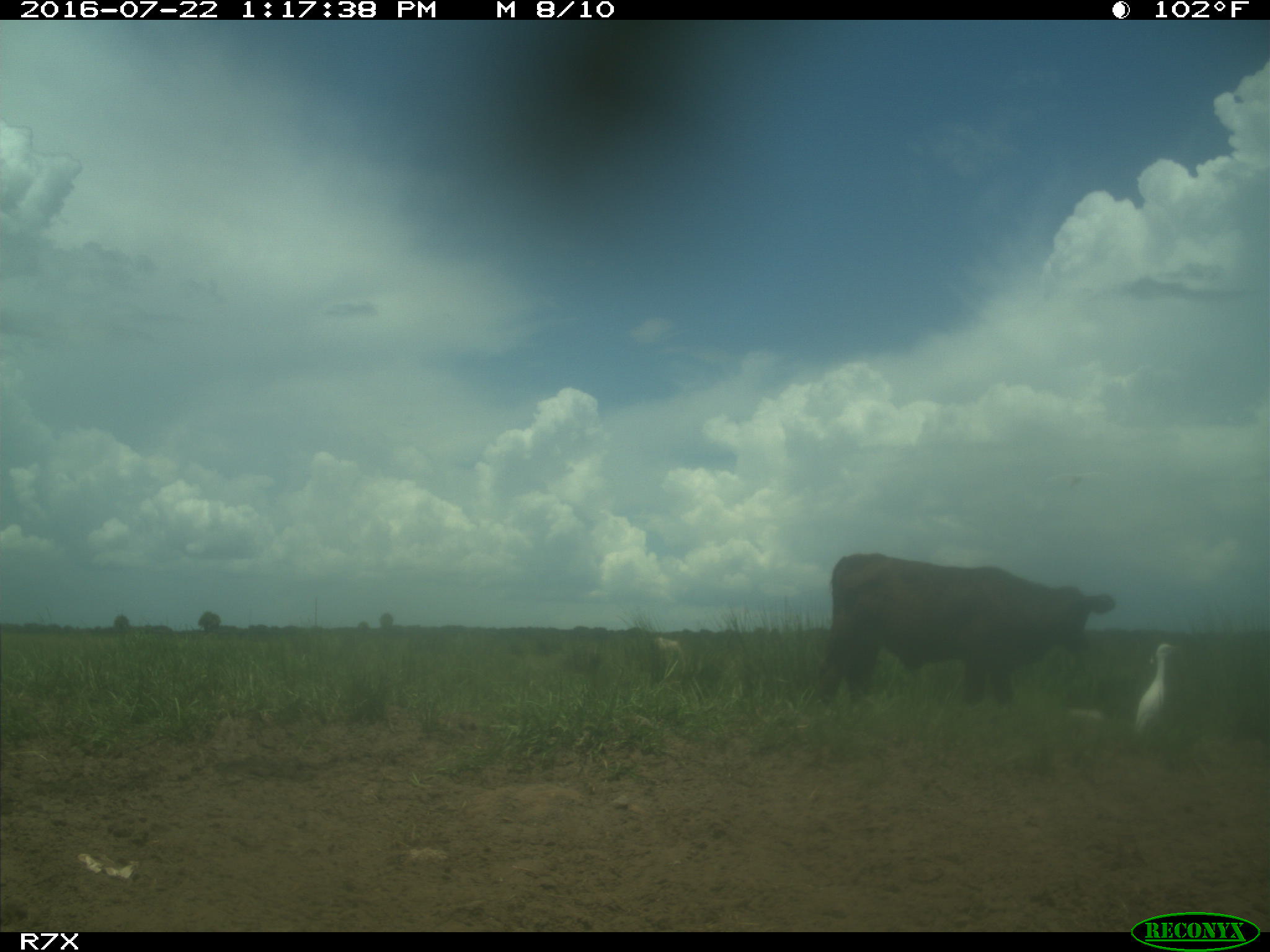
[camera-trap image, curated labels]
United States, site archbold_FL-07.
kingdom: Animalia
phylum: Chordata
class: Mammalia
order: Artiodactyla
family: Bovidae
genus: Bos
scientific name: Bos taurus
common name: domestic cow